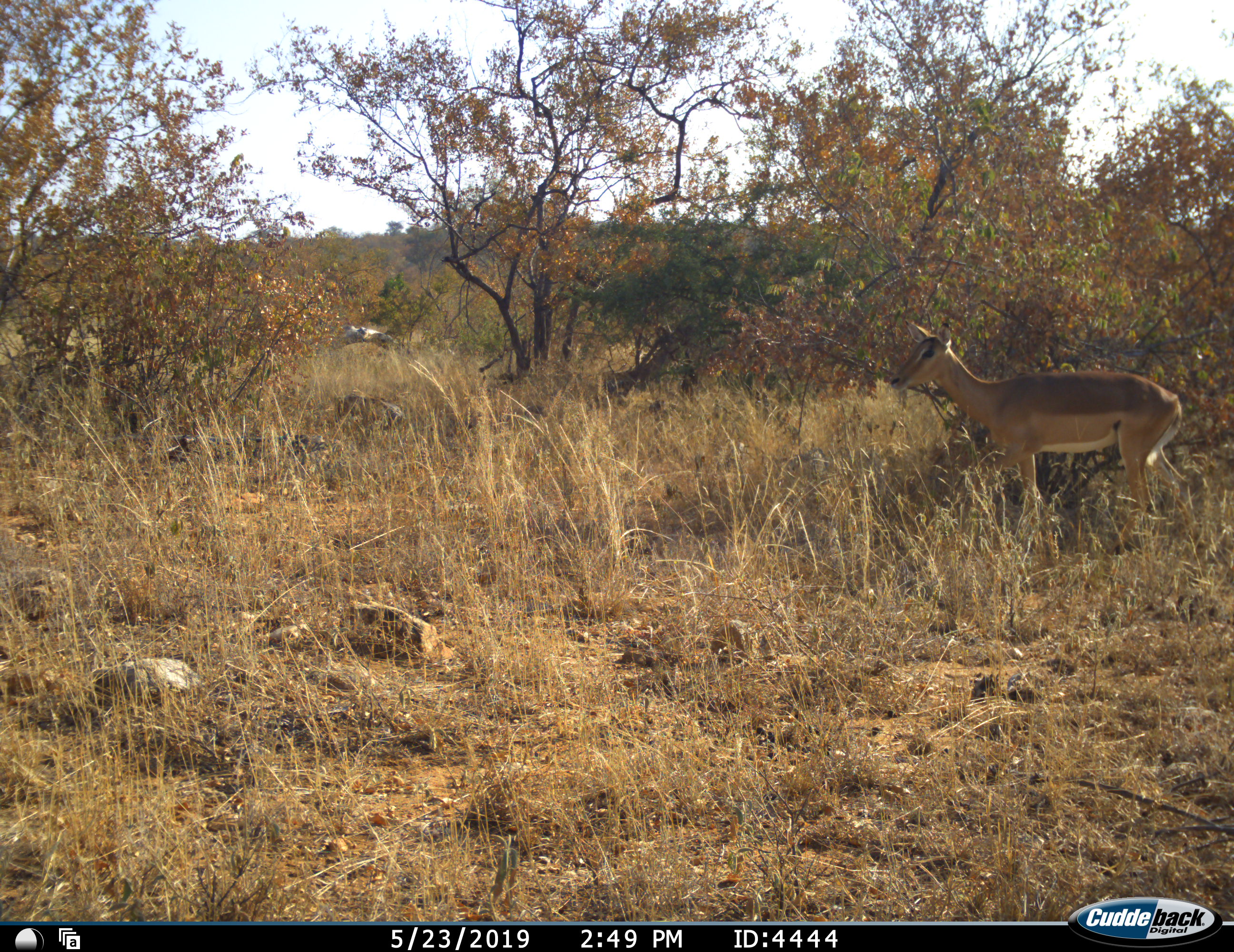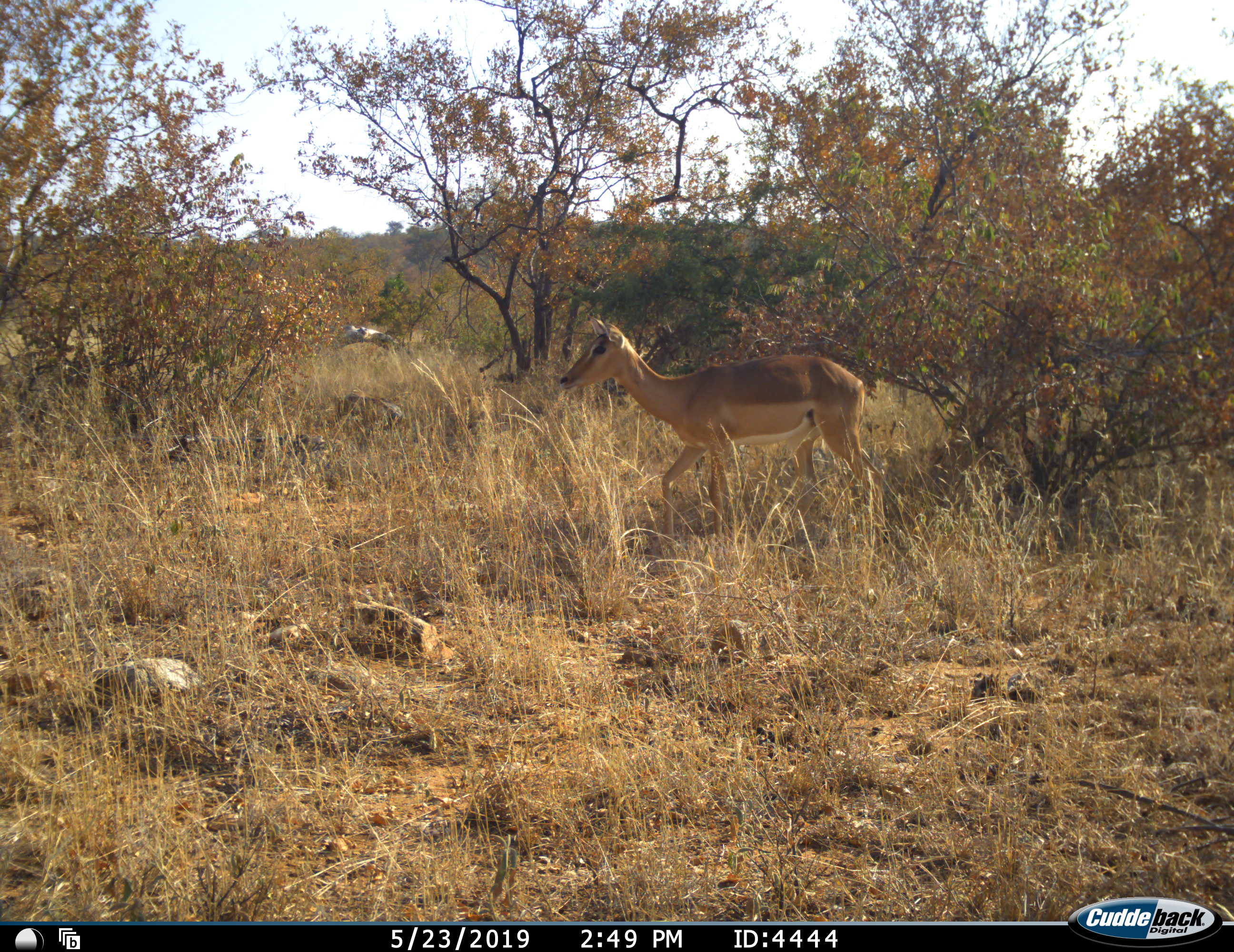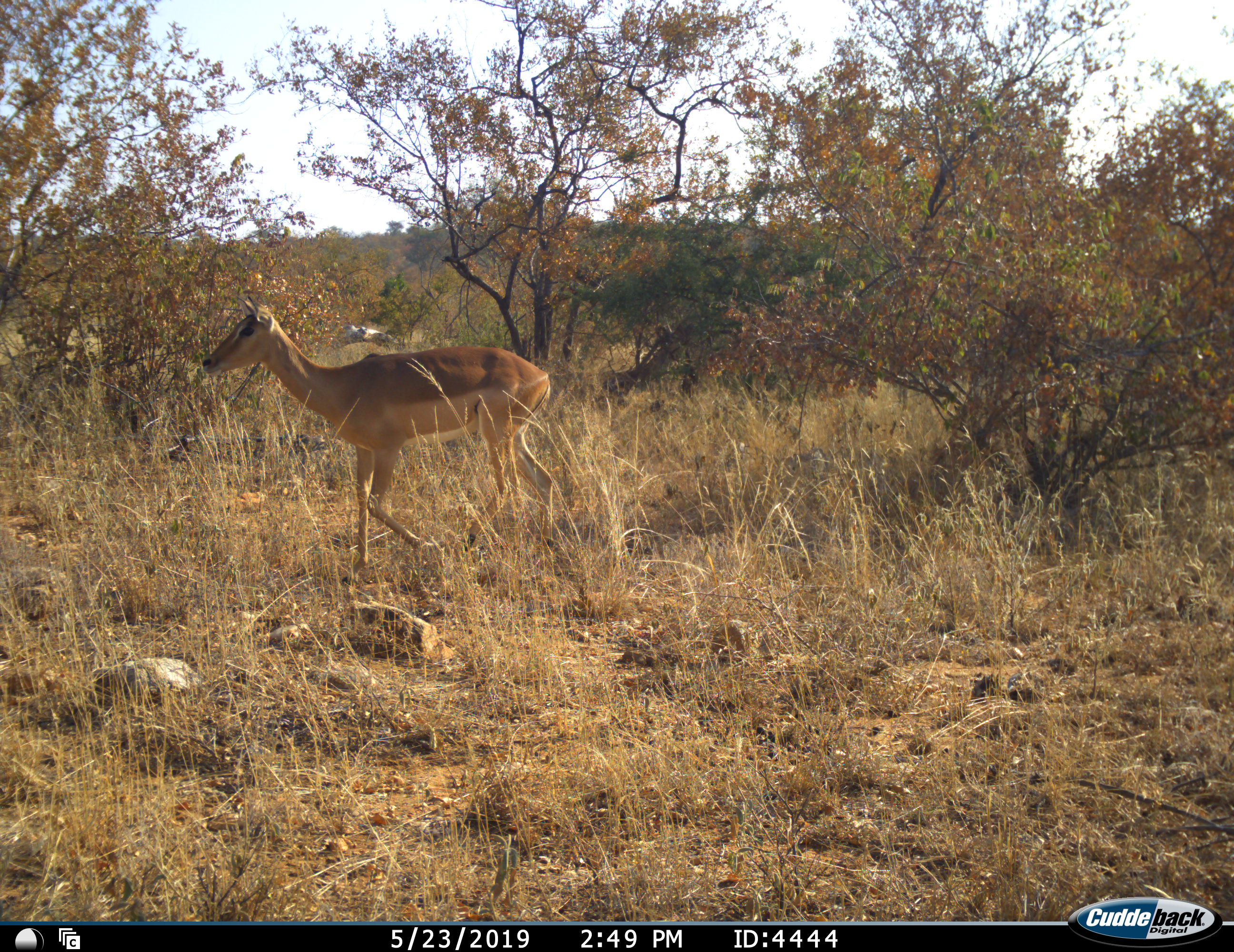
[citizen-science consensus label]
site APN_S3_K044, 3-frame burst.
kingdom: Animalia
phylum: Chordata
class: Mammalia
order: Artiodactyla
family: Bovidae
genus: Aepyceros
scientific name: Aepyceros melampus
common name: impala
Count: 1.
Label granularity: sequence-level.